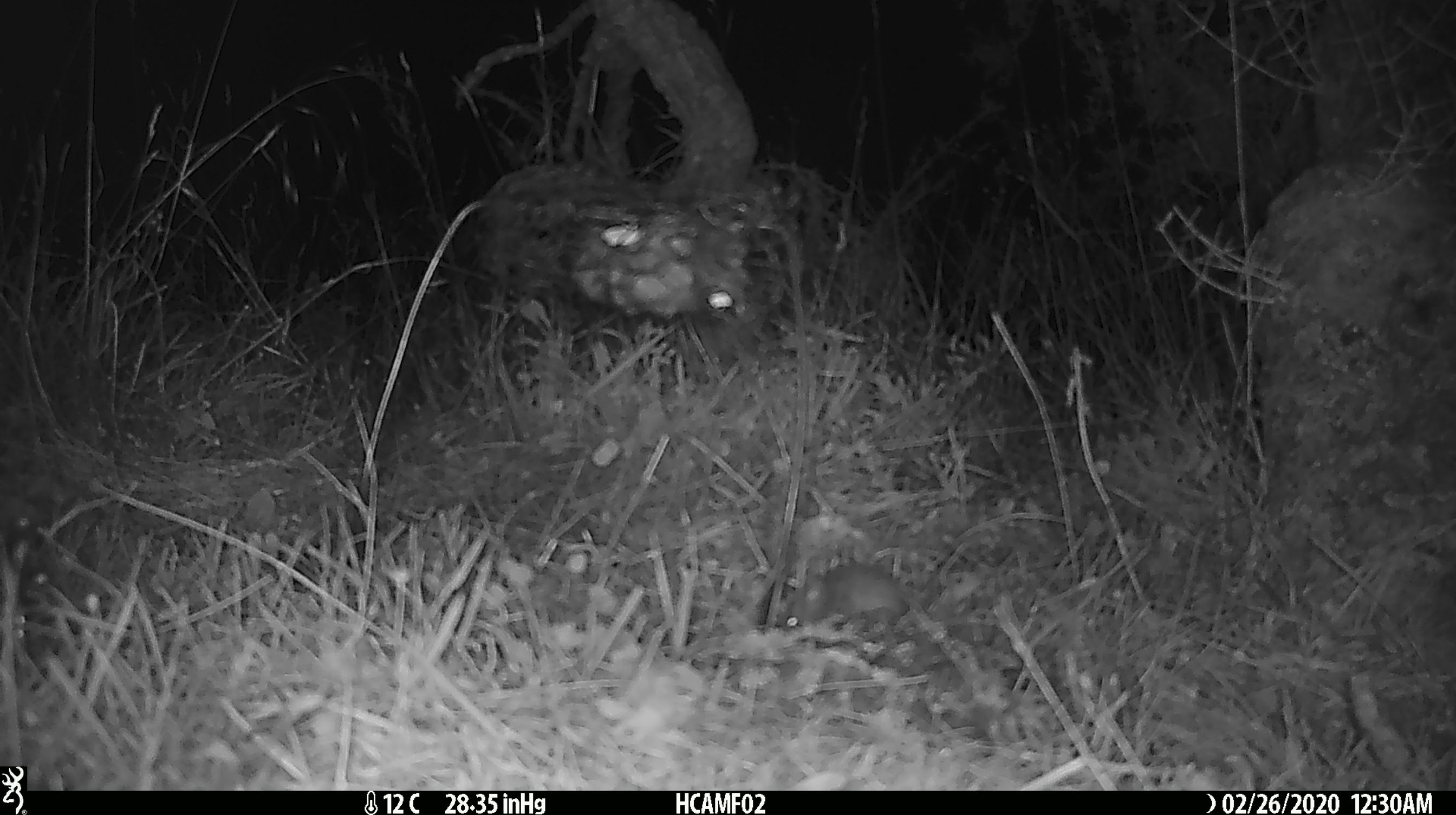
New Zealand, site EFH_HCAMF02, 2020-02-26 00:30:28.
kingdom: Animalia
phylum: Chordata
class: Mammalia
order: Rodentia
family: Muridae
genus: Mus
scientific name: Mus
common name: mouse